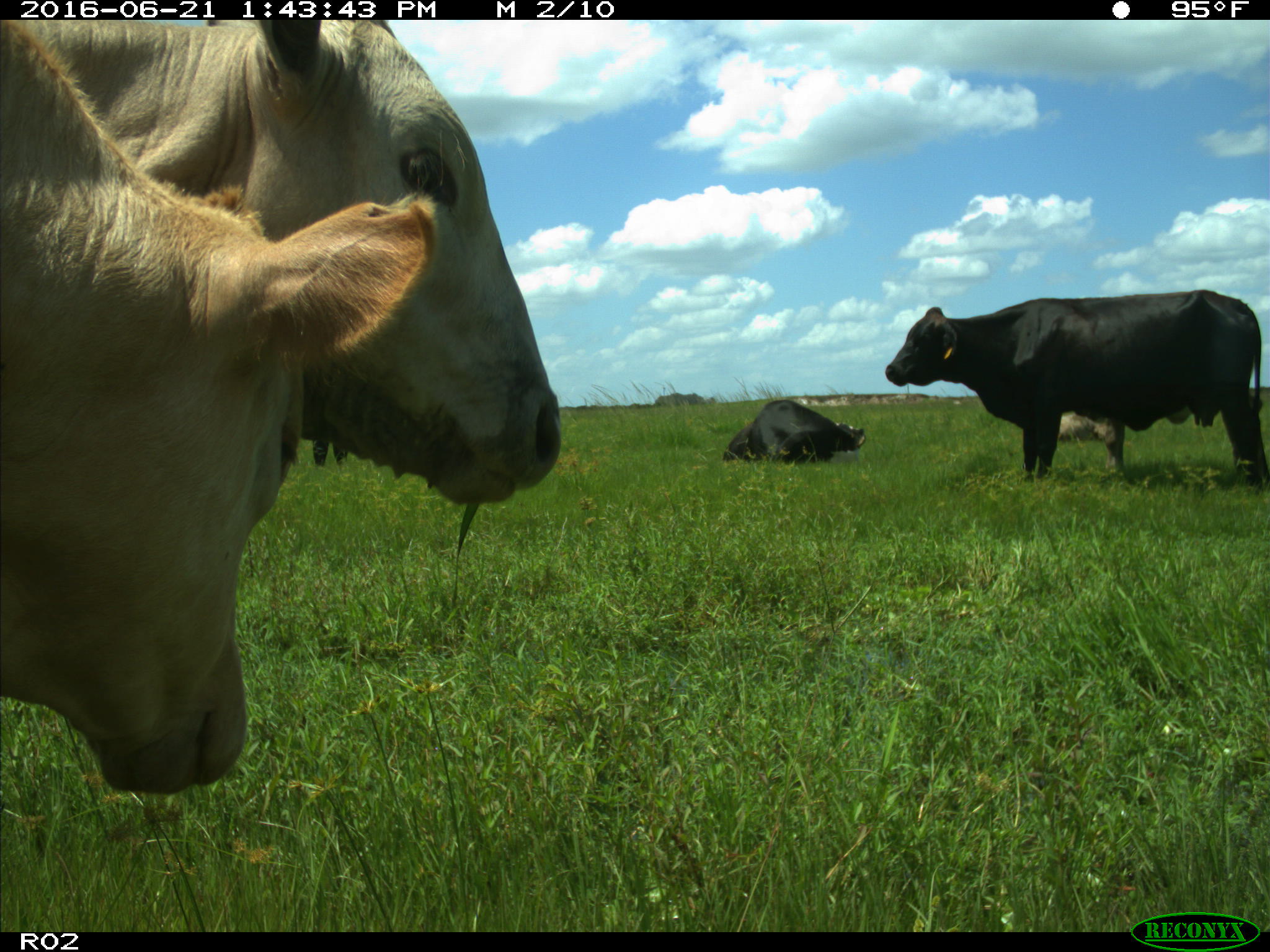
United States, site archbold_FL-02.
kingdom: Animalia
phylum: Chordata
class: Mammalia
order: Artiodactyla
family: Bovidae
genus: Bos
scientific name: Bos taurus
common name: domestic cow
Bos taurus (domestic cow).